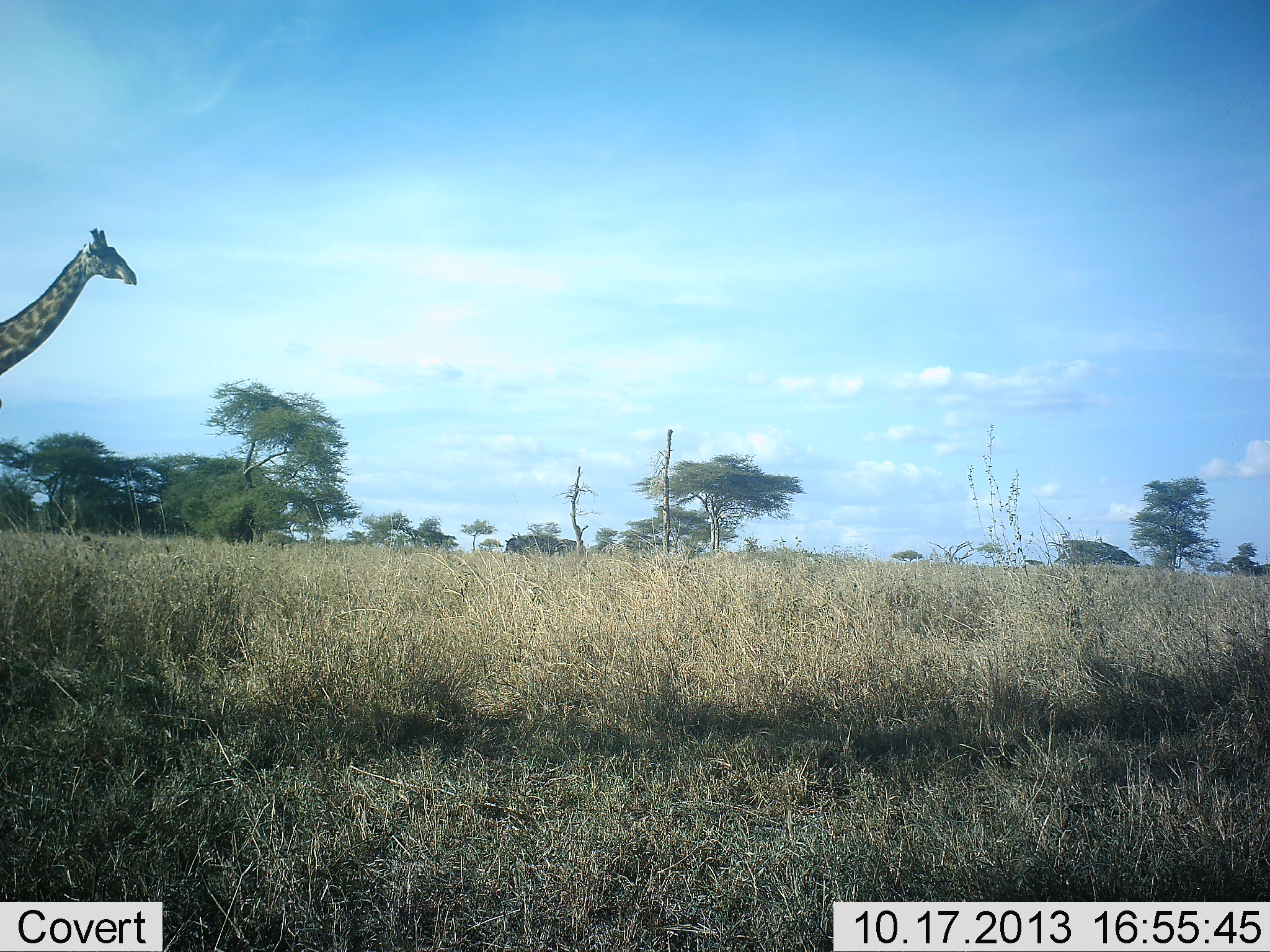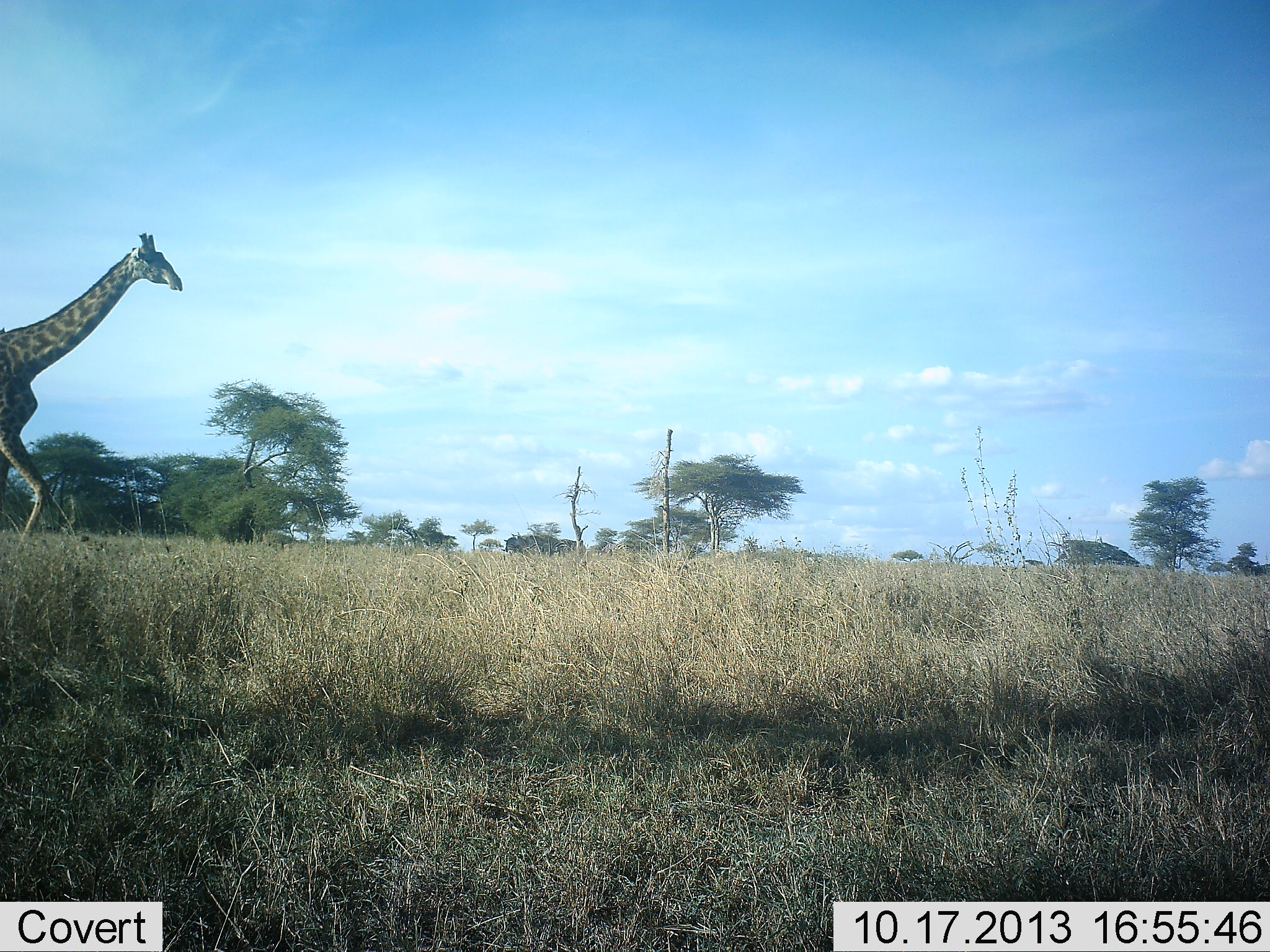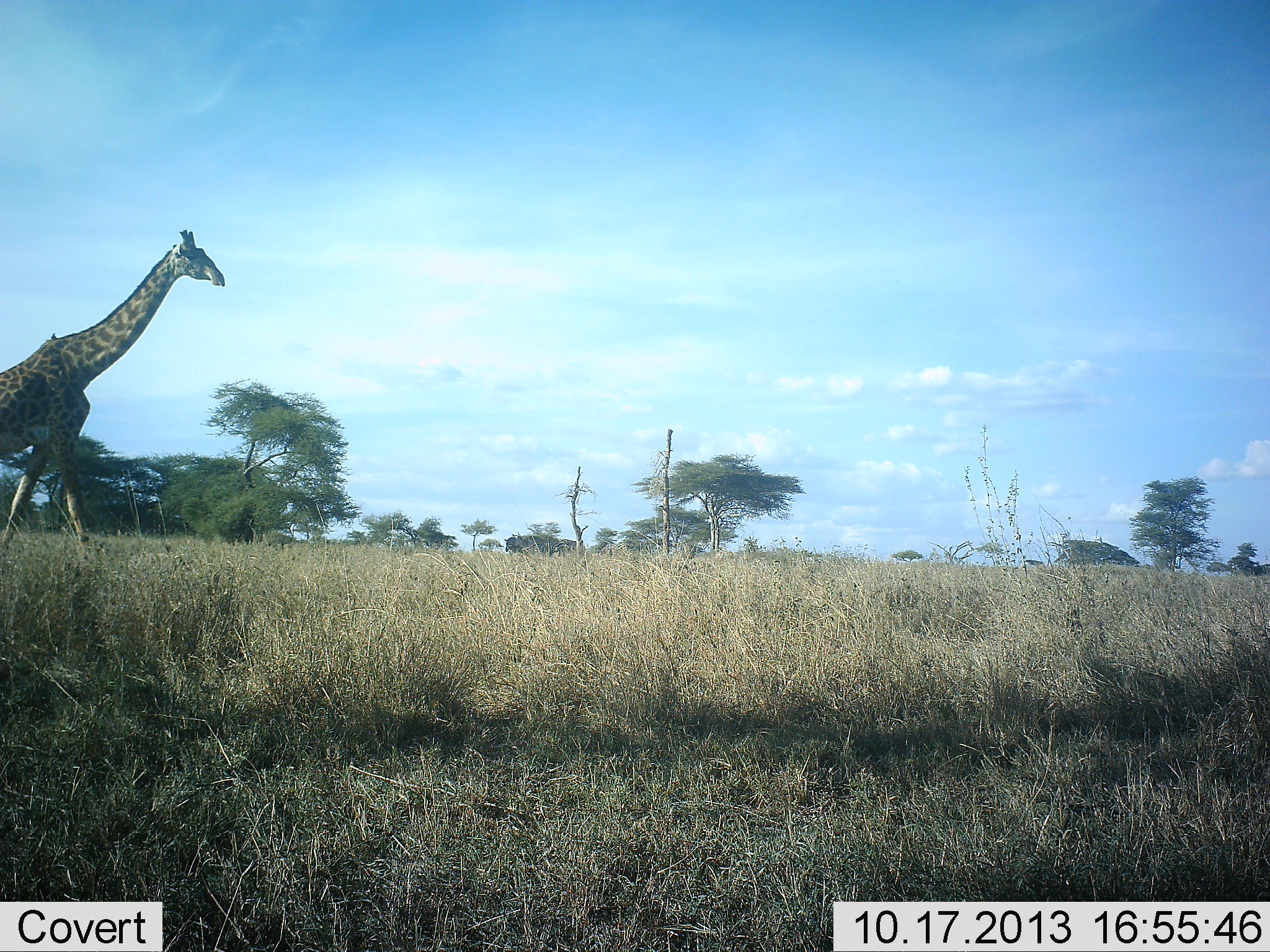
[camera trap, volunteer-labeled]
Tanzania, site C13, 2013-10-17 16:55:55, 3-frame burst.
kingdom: Animalia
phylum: Chordata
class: Mammalia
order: Artiodactyla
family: Giraffidae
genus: Giraffa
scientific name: Giraffa camelopardalis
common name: giraffe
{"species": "giraffe (Giraffa camelopardalis)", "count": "1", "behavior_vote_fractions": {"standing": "0%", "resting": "0%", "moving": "100%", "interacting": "0%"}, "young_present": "0%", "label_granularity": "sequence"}